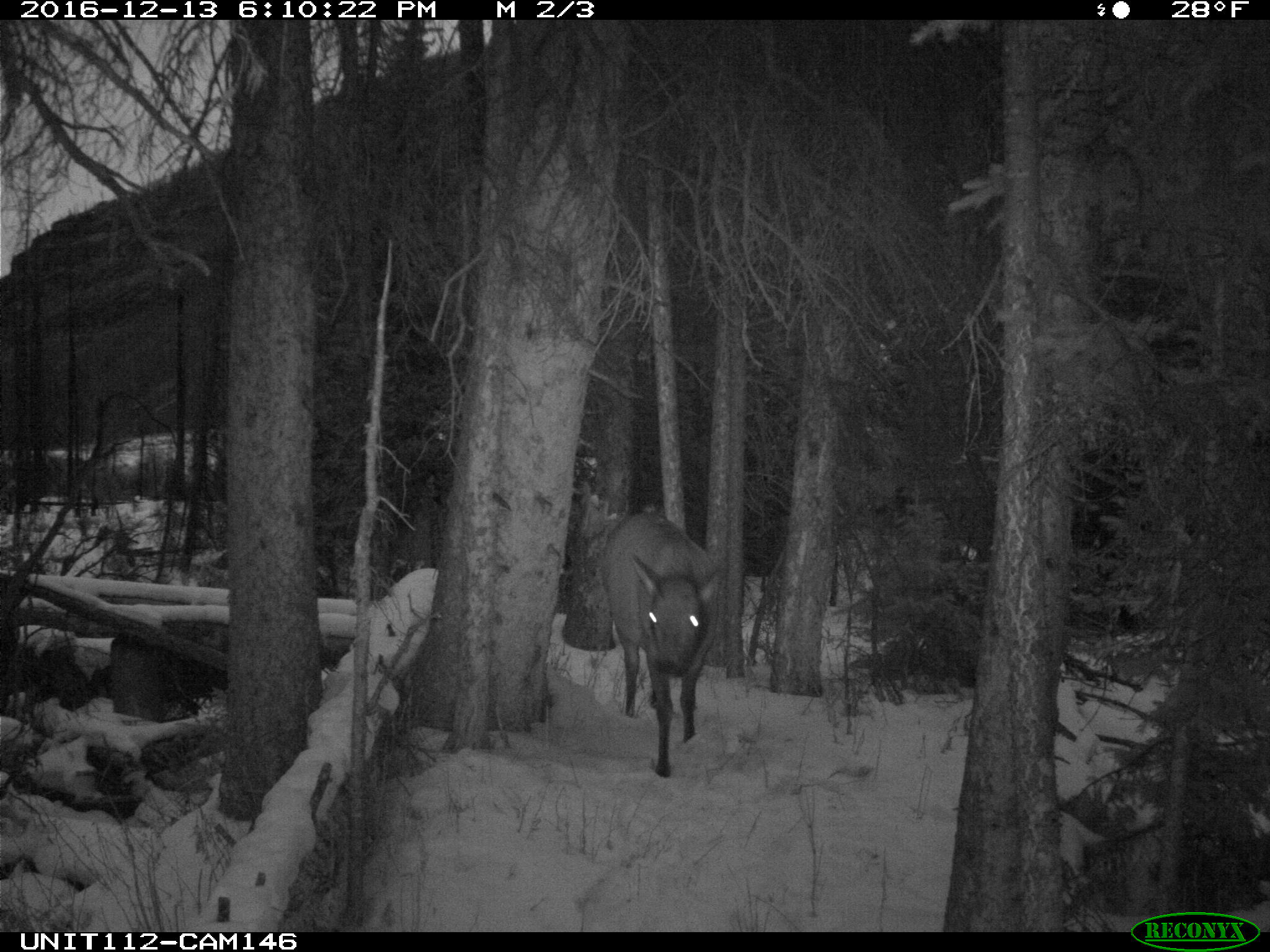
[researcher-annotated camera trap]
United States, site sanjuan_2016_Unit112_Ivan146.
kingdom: Animalia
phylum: Chordata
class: Mammalia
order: Artiodactyla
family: Cervidae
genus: Cervus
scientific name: Cervus elaphus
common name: red deer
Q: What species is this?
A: Cervus elaphus (red deer).